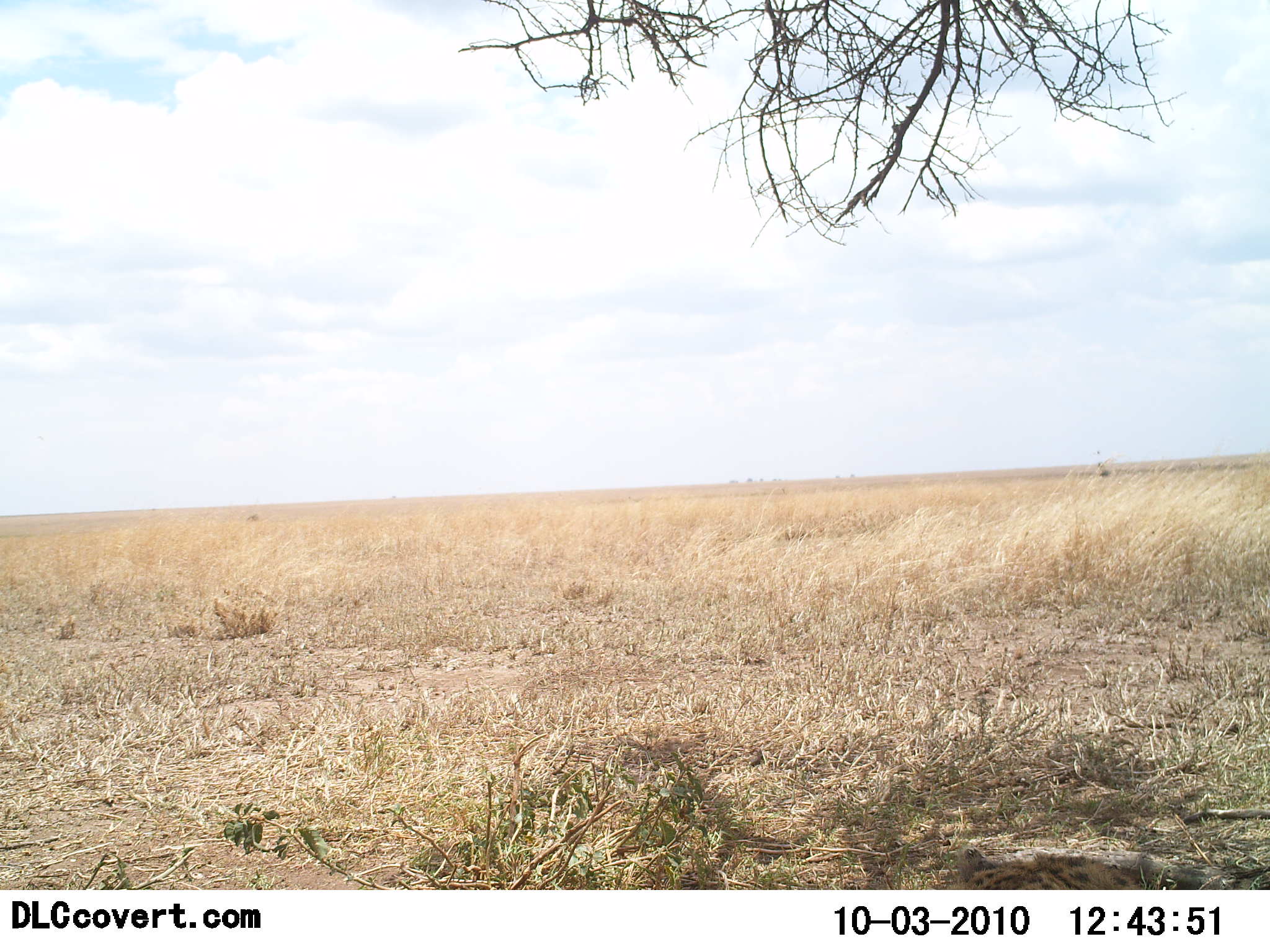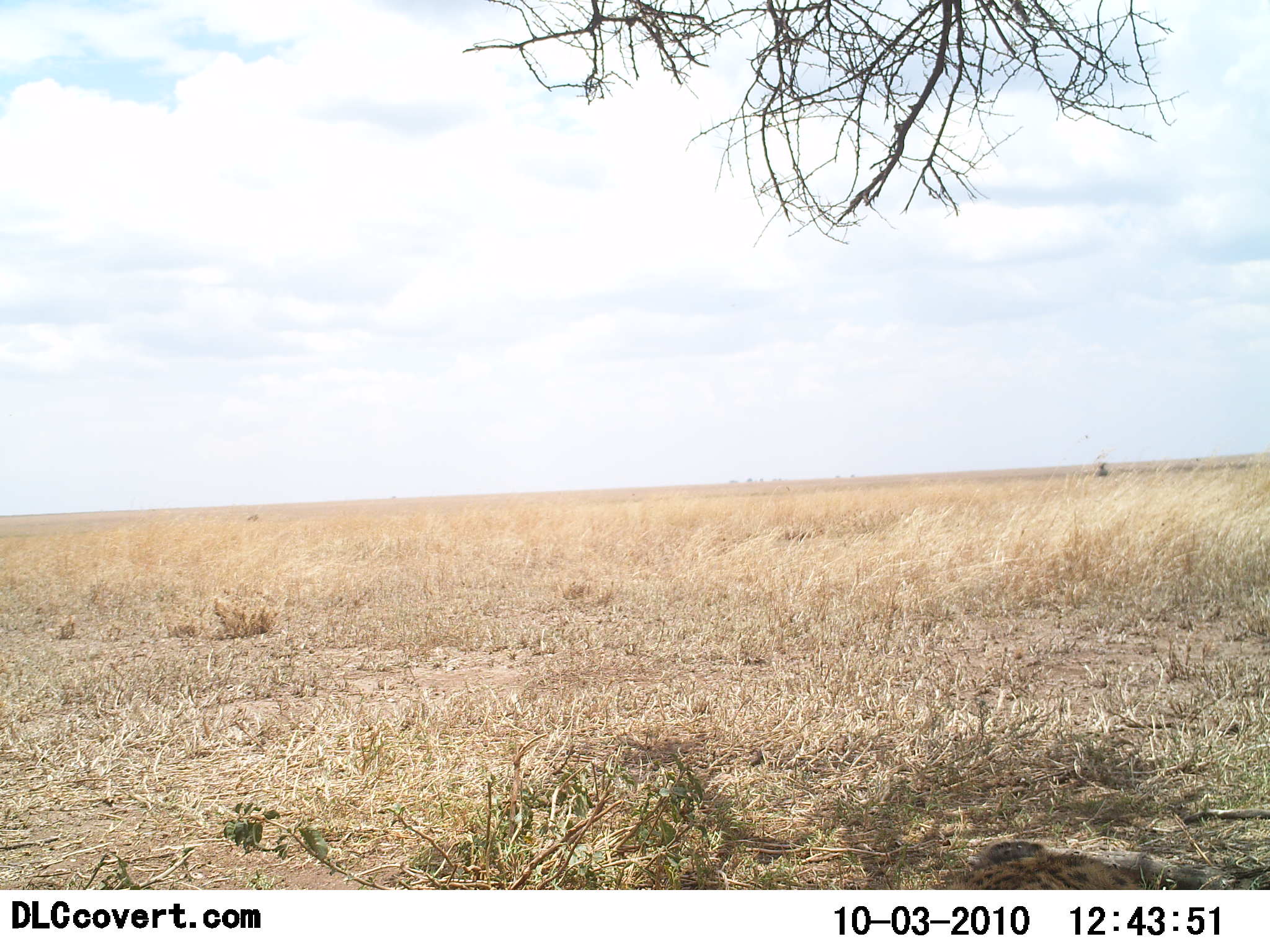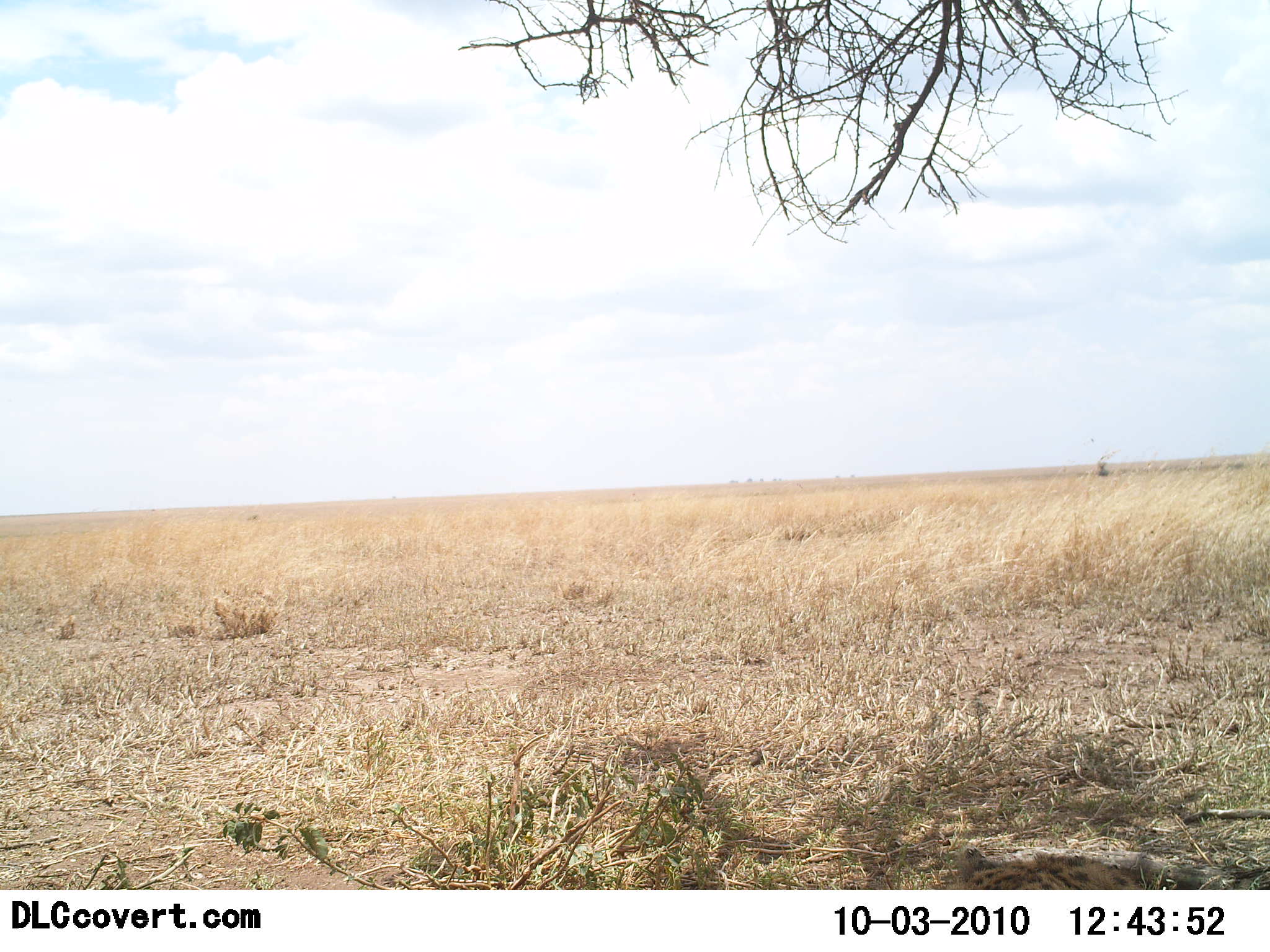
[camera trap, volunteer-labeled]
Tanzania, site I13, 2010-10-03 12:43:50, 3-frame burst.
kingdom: Animalia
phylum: Chordata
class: Mammalia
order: Carnivora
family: Hyaenidae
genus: Crocuta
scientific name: Crocuta crocuta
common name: spotted hyena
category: hyenaspotted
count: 1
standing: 0%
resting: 100%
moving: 0%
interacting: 0%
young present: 0%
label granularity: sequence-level